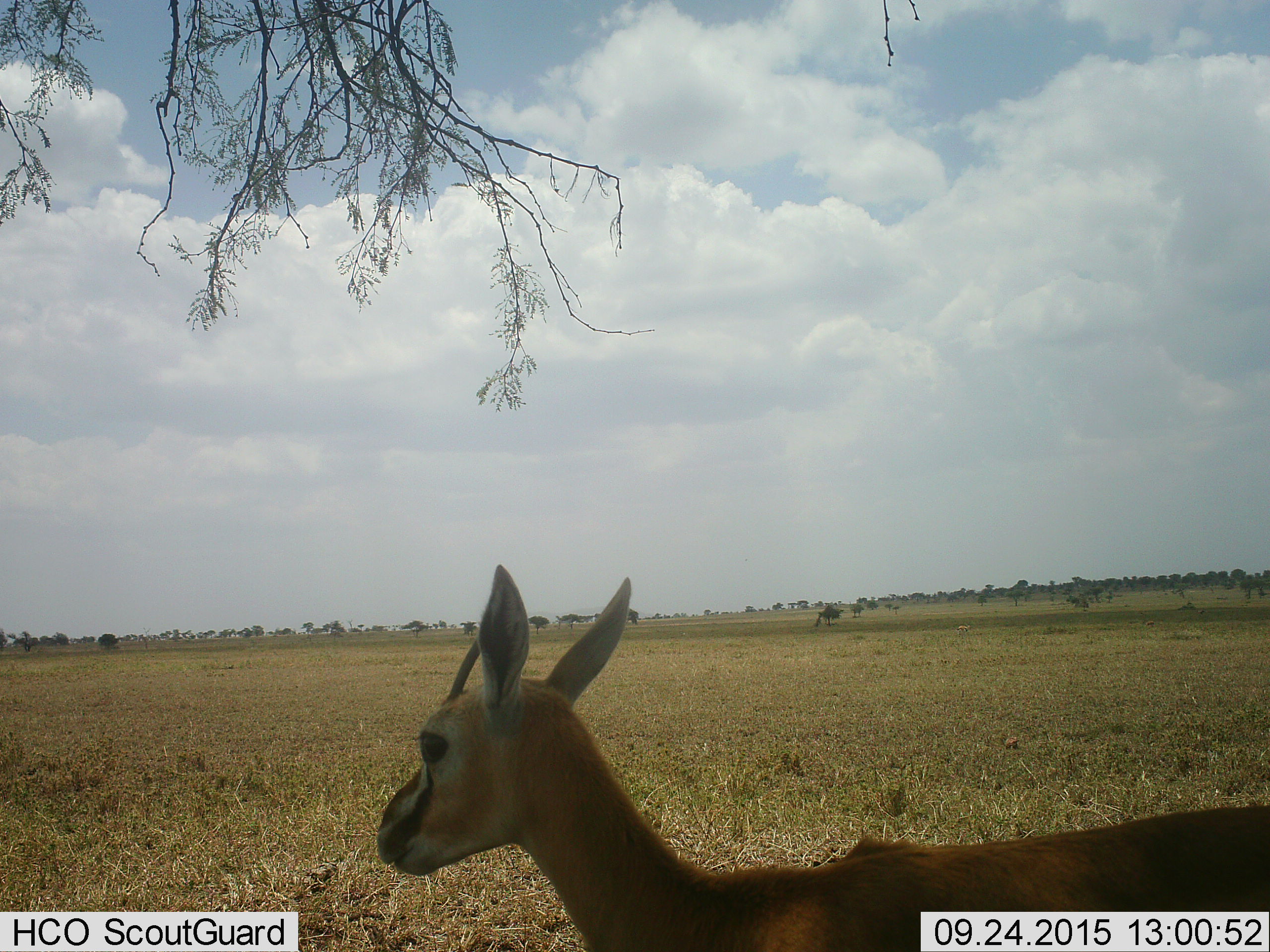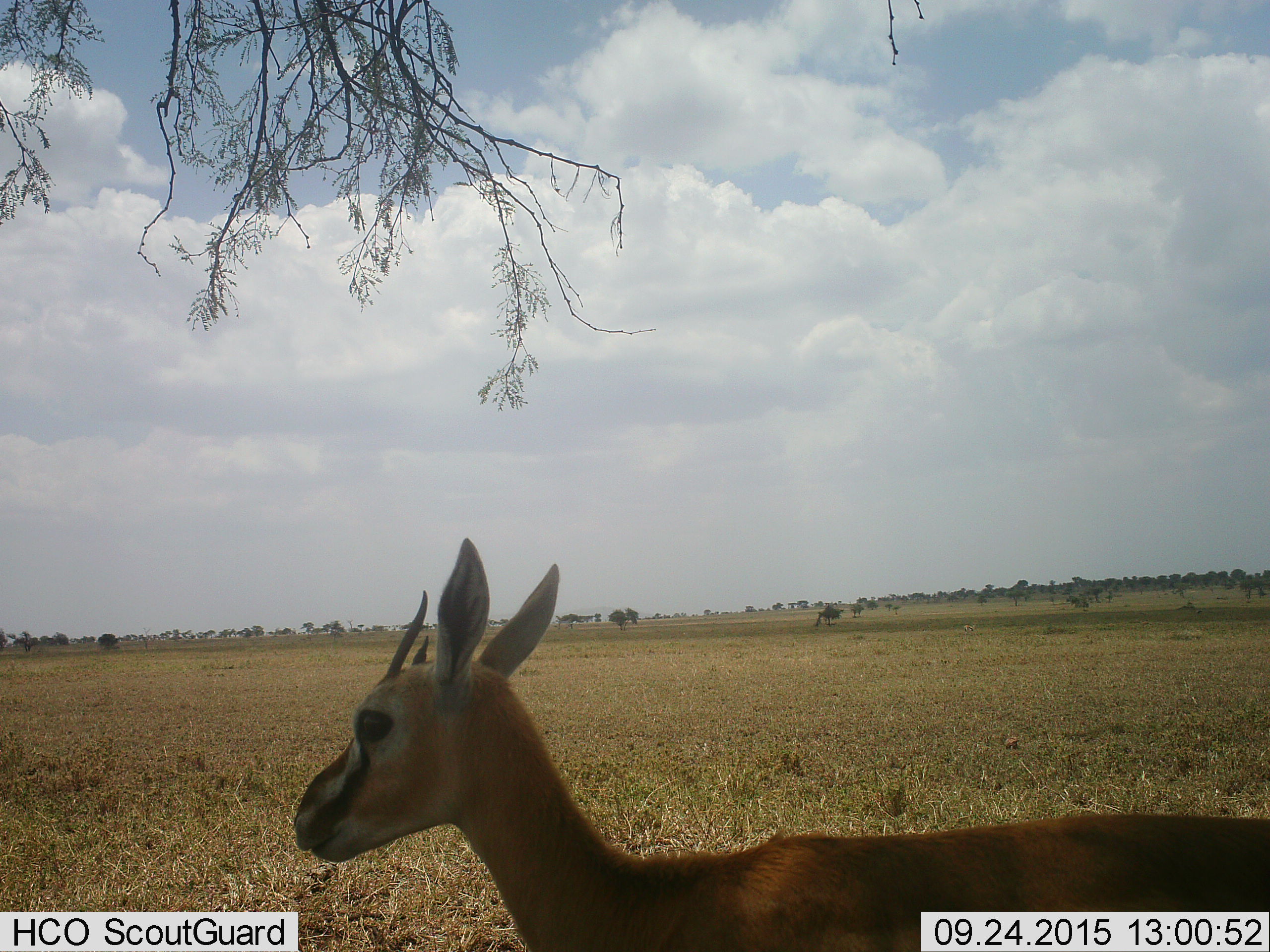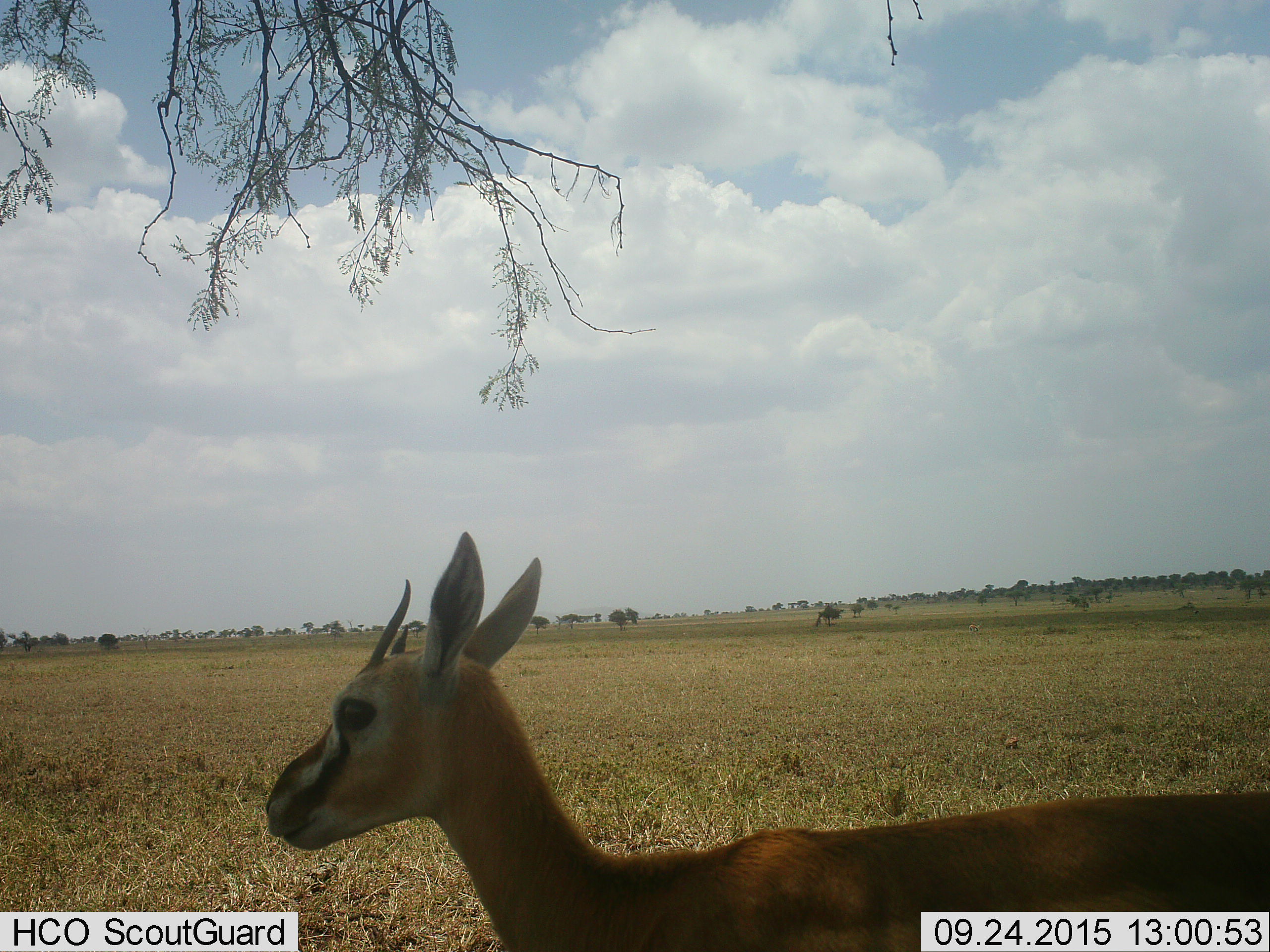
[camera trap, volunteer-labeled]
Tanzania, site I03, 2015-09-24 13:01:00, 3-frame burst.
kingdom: Animalia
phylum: Chordata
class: Mammalia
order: Artiodactyla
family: Bovidae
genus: Eudorcas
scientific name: Eudorcas thomsonii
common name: thomson's gazelle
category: gazellethomsons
Gazellethomsons (thomson's gazelle) (Eudorcas thomsonii), count 1. Behavior (volunteer vote fractions): standing 50%, resting 0%, moving 75%, interacting 0%. Young present (vote fraction): 0%. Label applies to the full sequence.